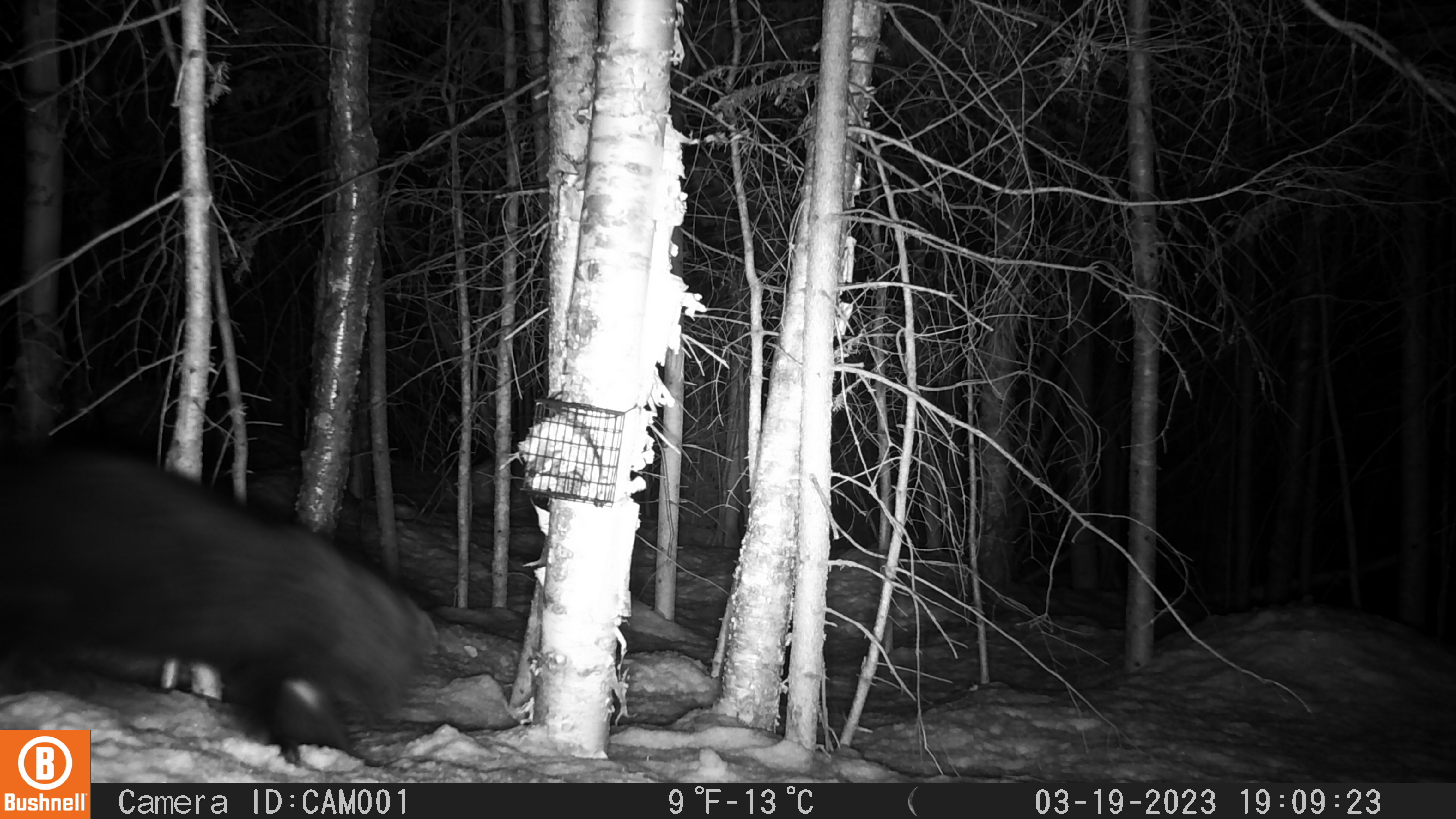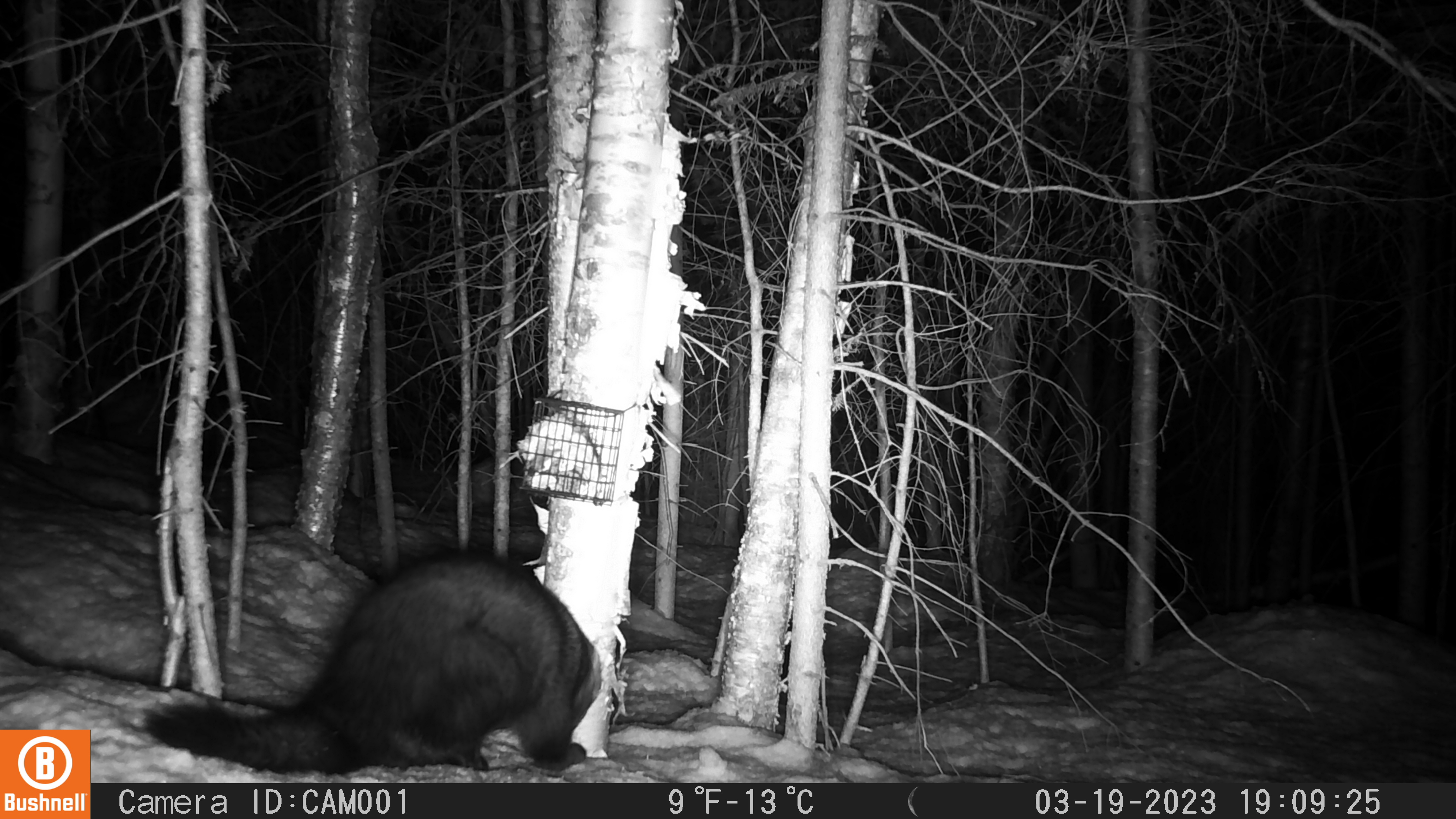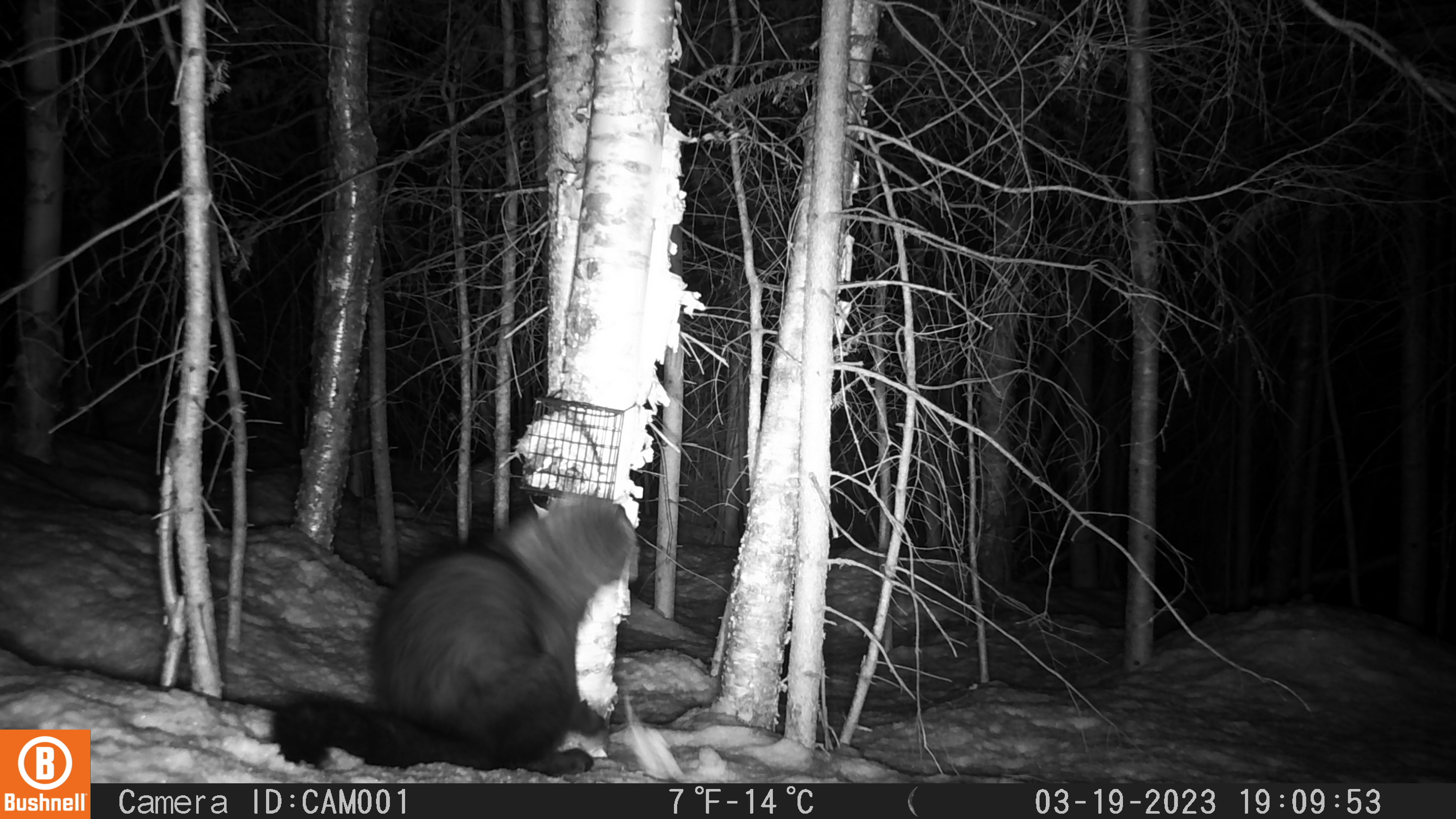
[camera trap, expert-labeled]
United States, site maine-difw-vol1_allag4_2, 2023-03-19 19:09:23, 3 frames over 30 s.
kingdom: Animalia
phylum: Chordata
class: Mammalia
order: Carnivora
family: Mustelidae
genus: Pekania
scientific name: Pekania pennanti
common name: fisher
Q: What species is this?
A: Fisher (Pekania pennanti).